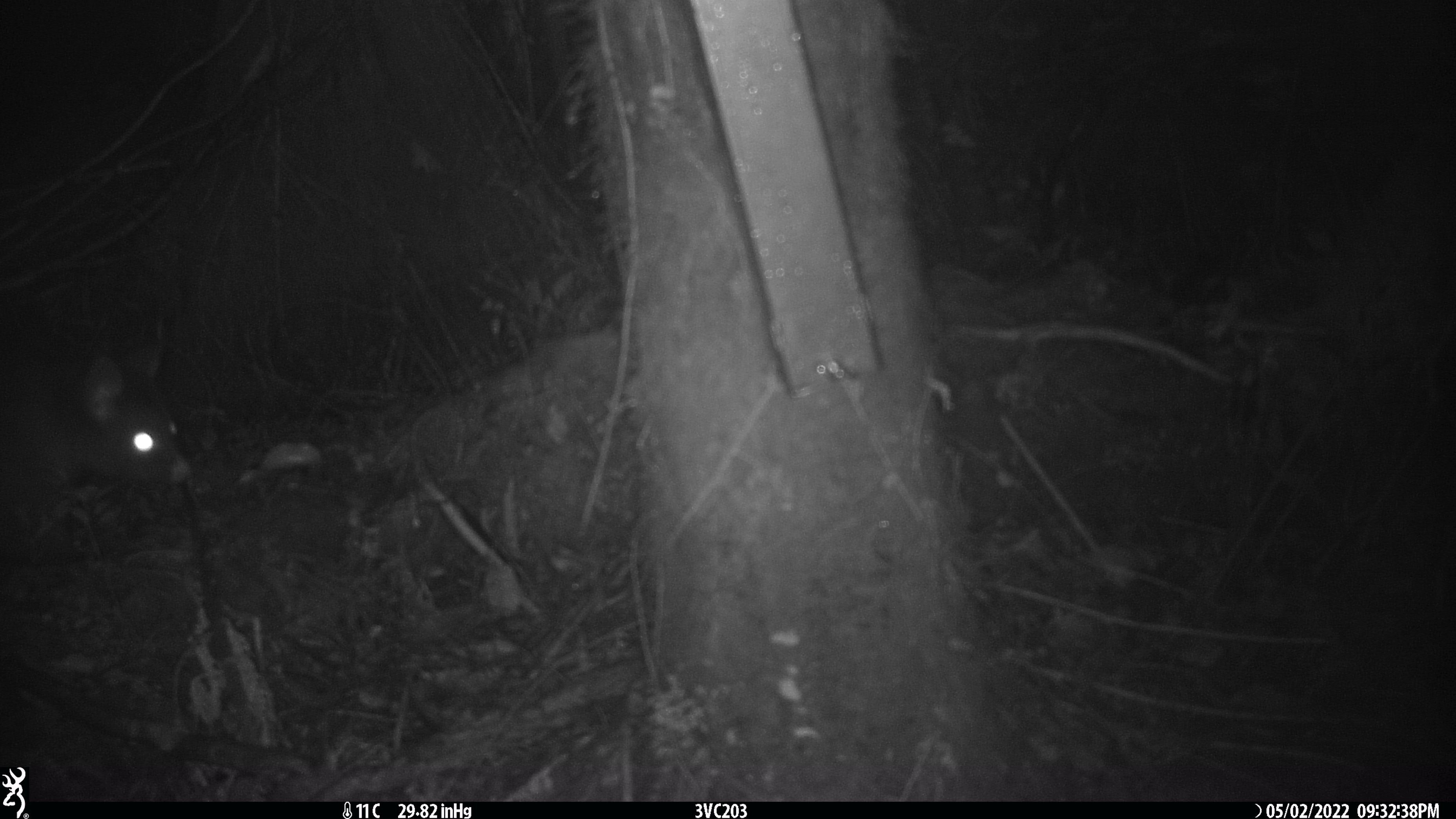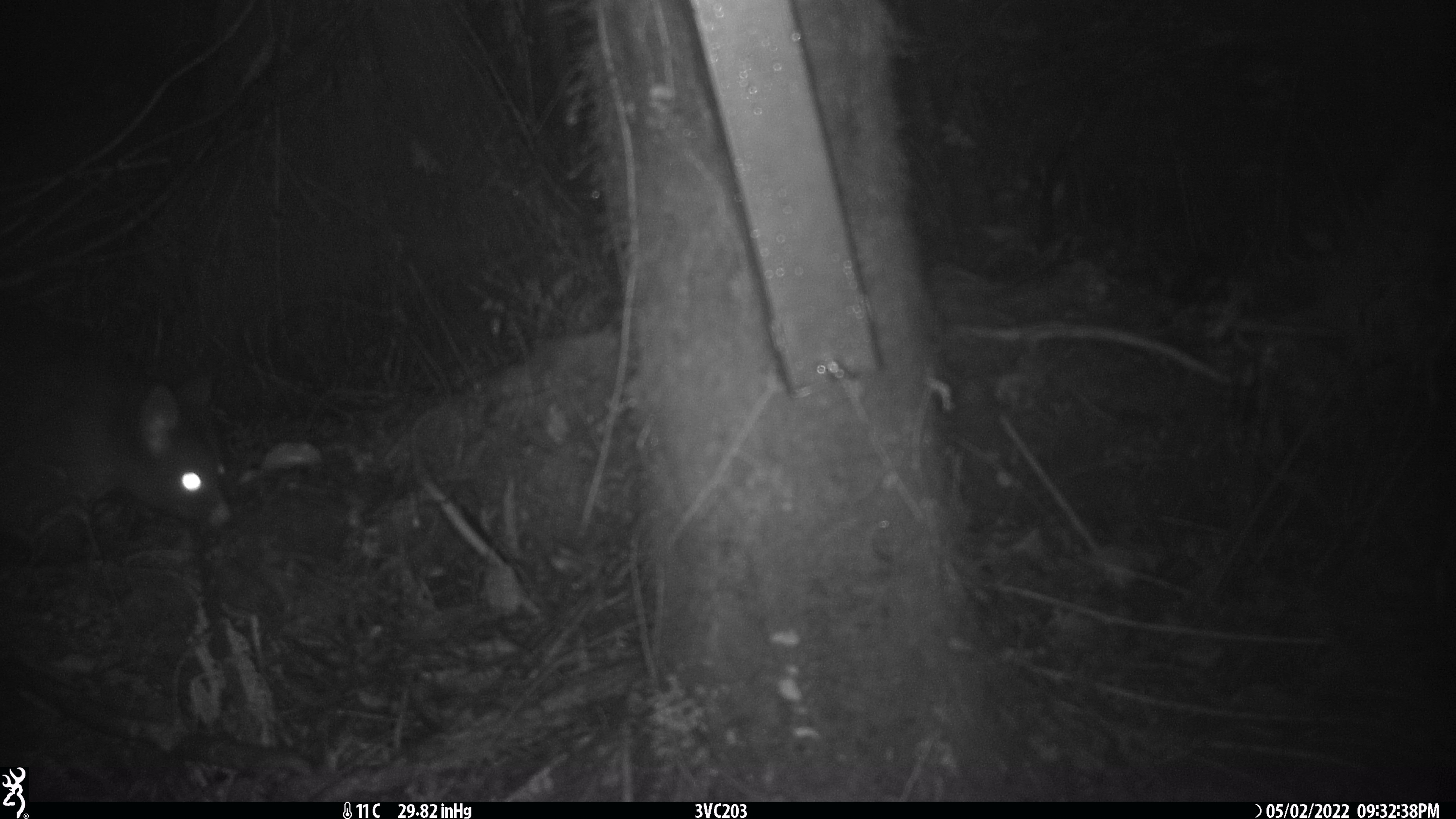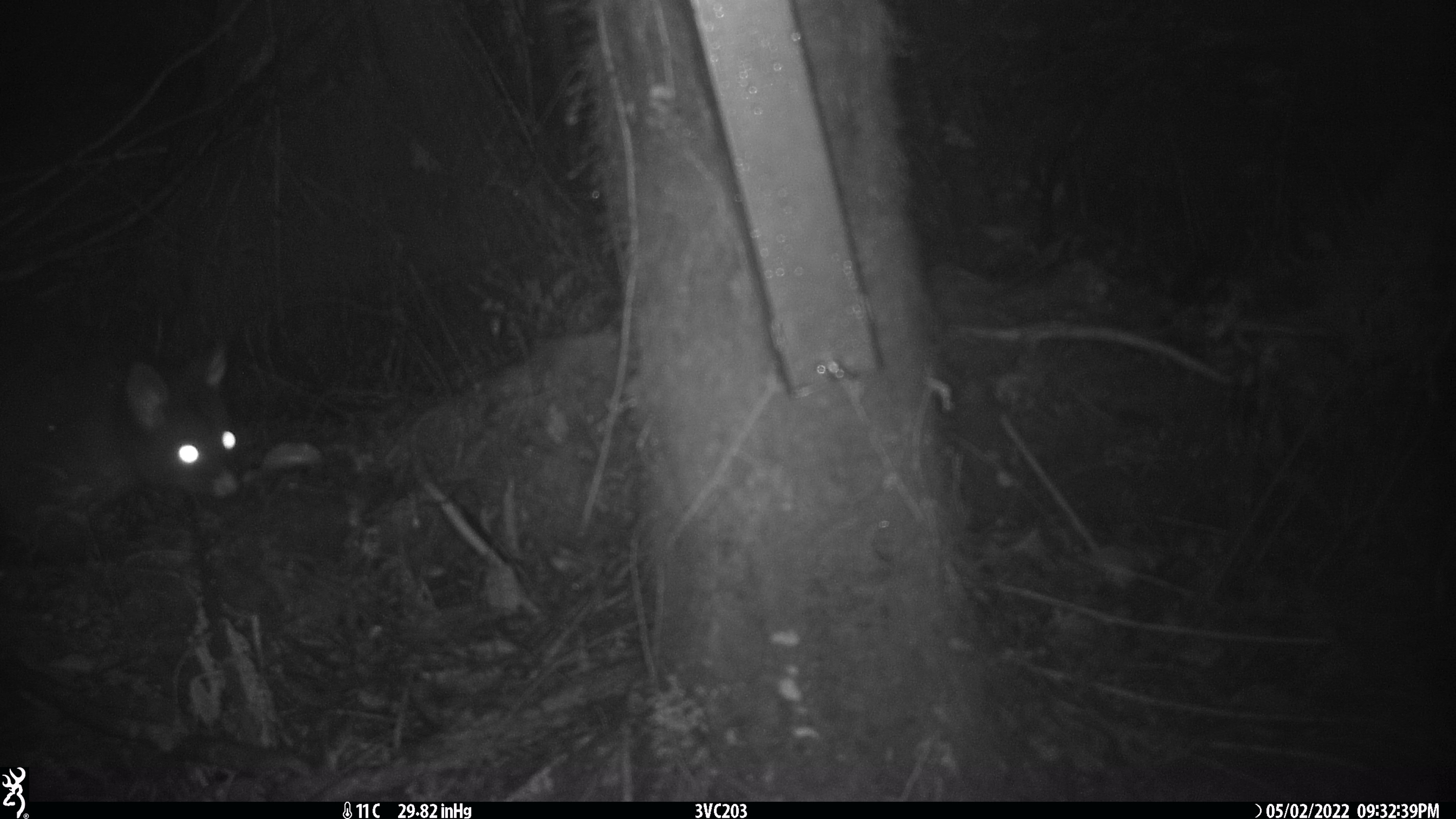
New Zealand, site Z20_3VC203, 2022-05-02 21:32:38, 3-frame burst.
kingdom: Animalia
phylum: Chordata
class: Mammalia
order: Diprotodontia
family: Phalangeridae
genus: Trichosurus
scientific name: Trichosurus vulpecula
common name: common brushtail possum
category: possum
Possum (common brushtail possum) (Trichosurus vulpecula).